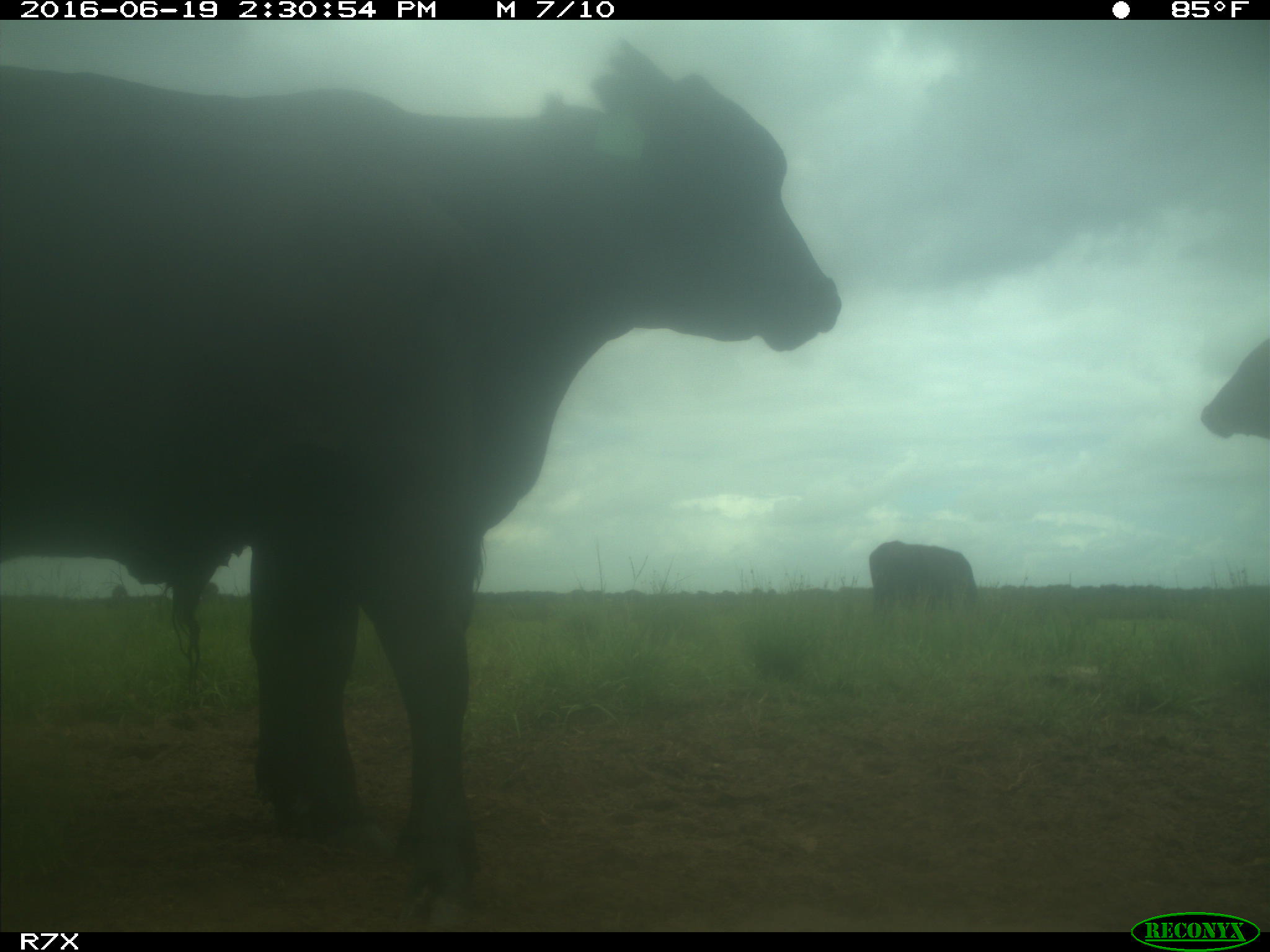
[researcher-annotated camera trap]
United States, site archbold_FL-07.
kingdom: Animalia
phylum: Chordata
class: Mammalia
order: Artiodactyla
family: Bovidae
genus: Bos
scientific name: Bos taurus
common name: domestic cow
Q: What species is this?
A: Bos taurus (domestic cow).